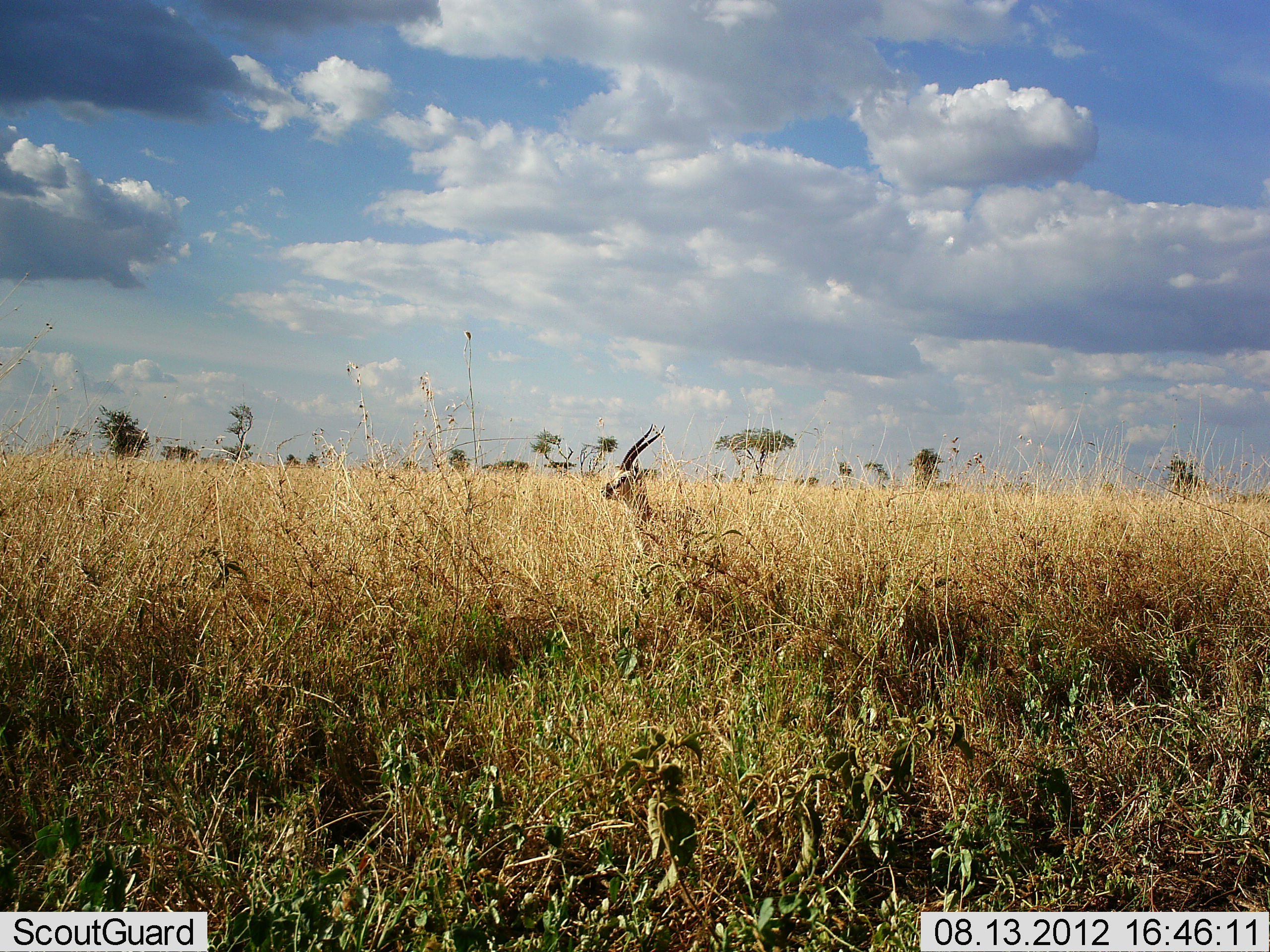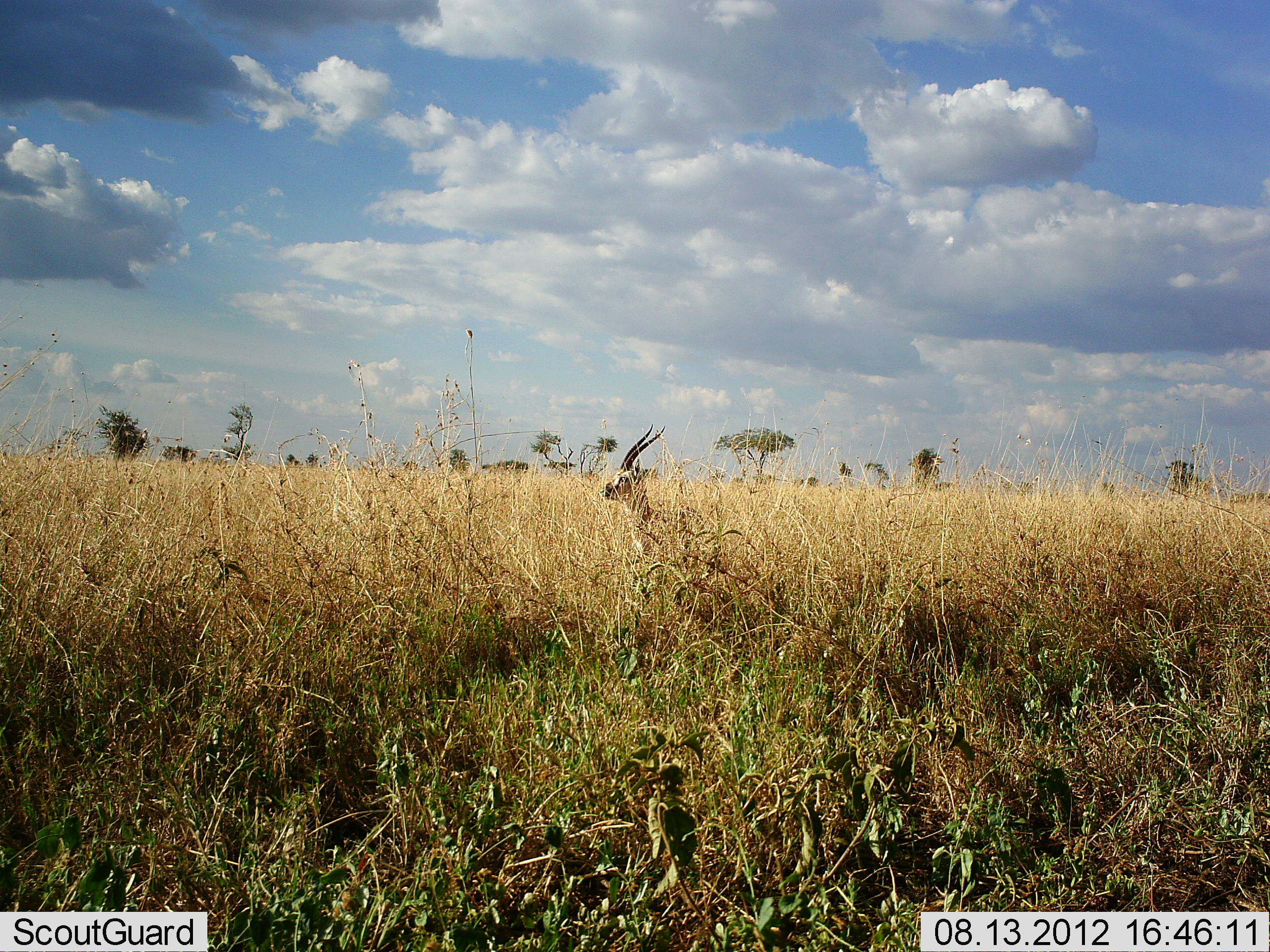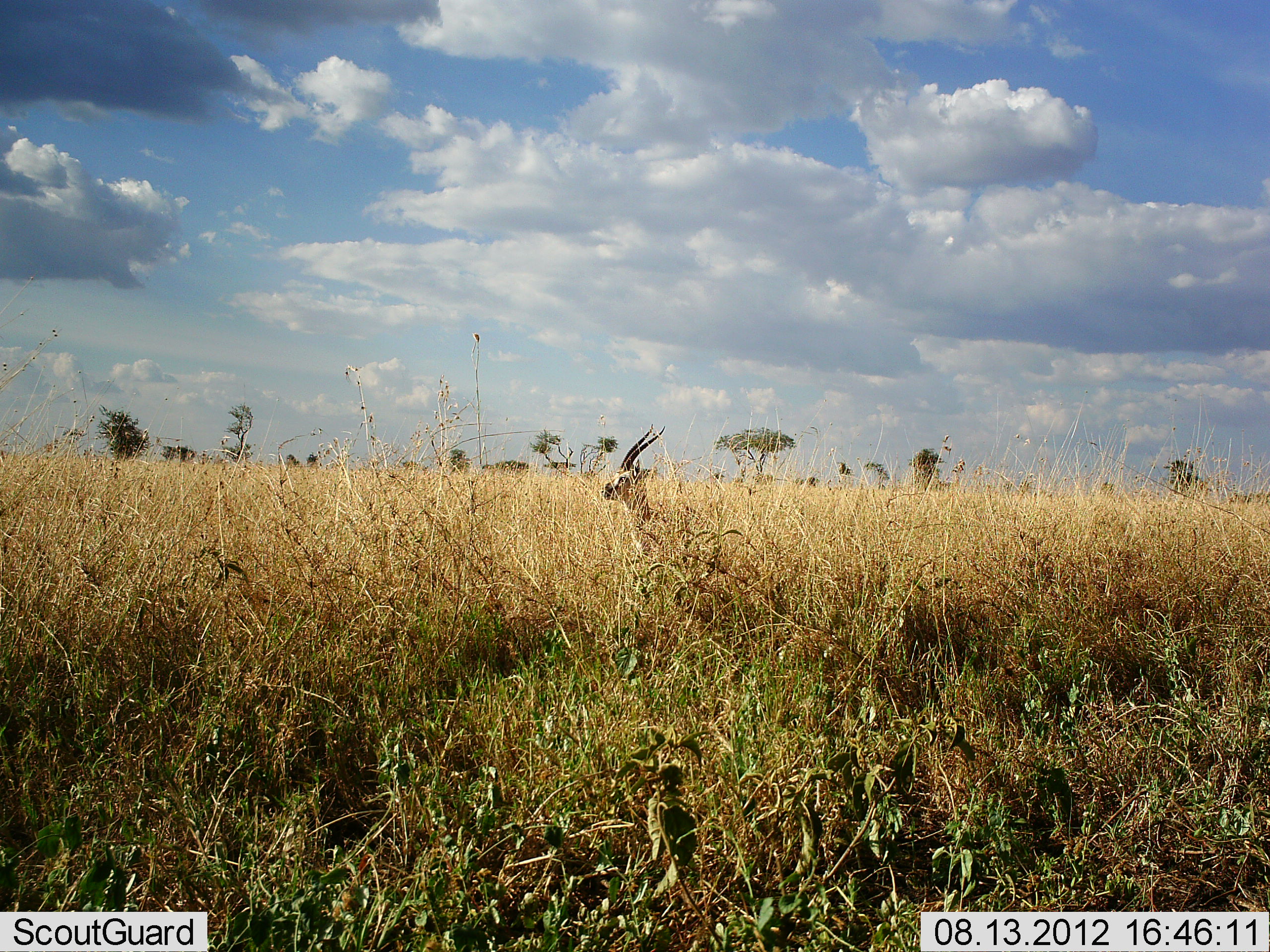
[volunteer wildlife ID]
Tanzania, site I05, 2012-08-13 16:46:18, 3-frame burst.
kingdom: Animalia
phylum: Chordata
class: Mammalia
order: Artiodactyla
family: Bovidae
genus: Eudorcas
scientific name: Eudorcas thomsonii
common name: thomson's gazelle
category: gazellethomsons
Gazellethomsons (thomson's gazelle) (Eudorcas thomsonii), count 1. Behavior (volunteer vote fractions): standing 100%, resting 0%, moving 0%, interacting 0%. Young present (vote fraction): 0%. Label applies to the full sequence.